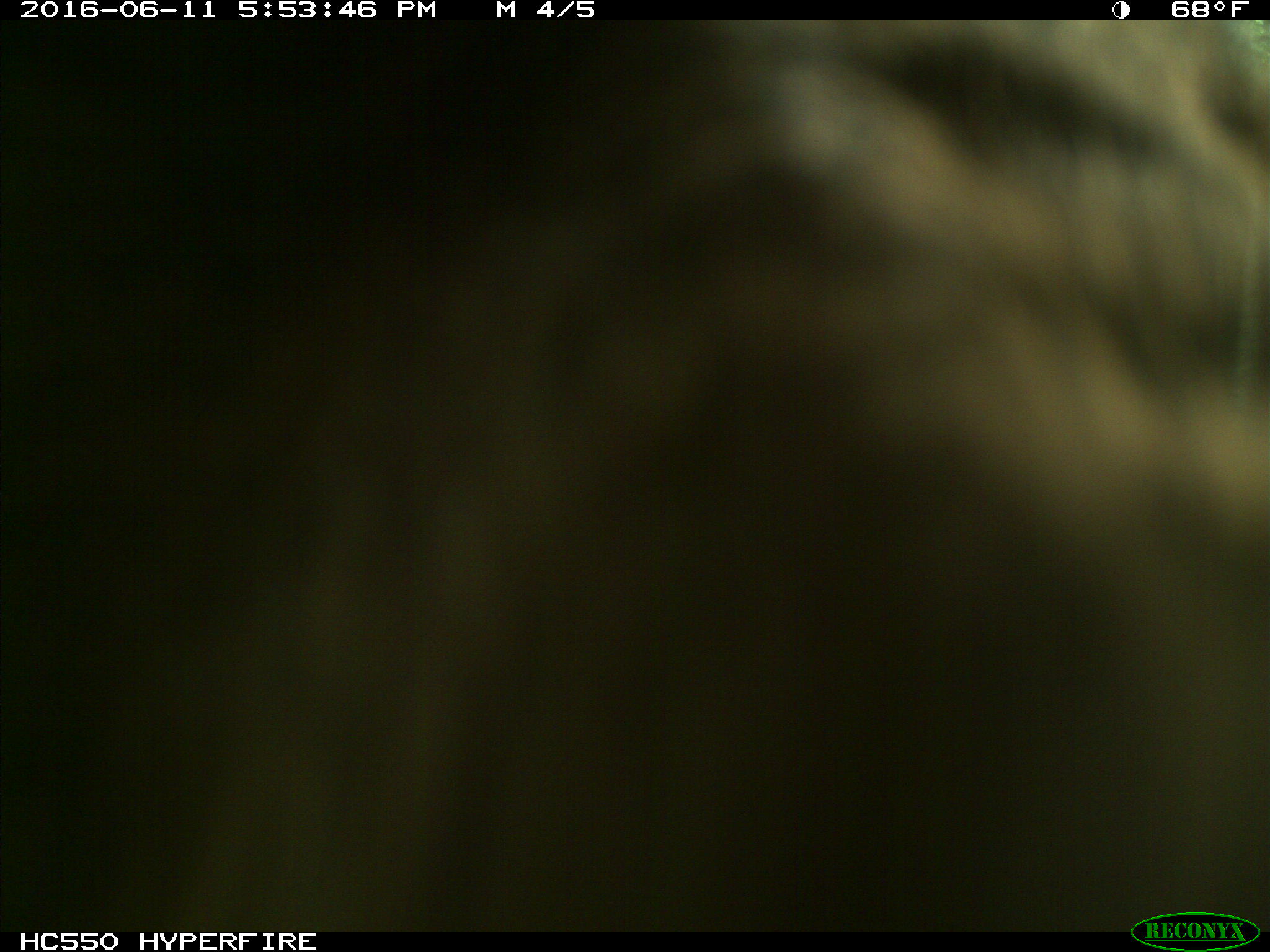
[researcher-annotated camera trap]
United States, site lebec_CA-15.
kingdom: Animalia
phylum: Chordata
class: Mammalia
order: Carnivora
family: Ursidae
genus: Ursus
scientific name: Ursus americanus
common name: american black bear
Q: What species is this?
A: Ursus americanus (american black bear).